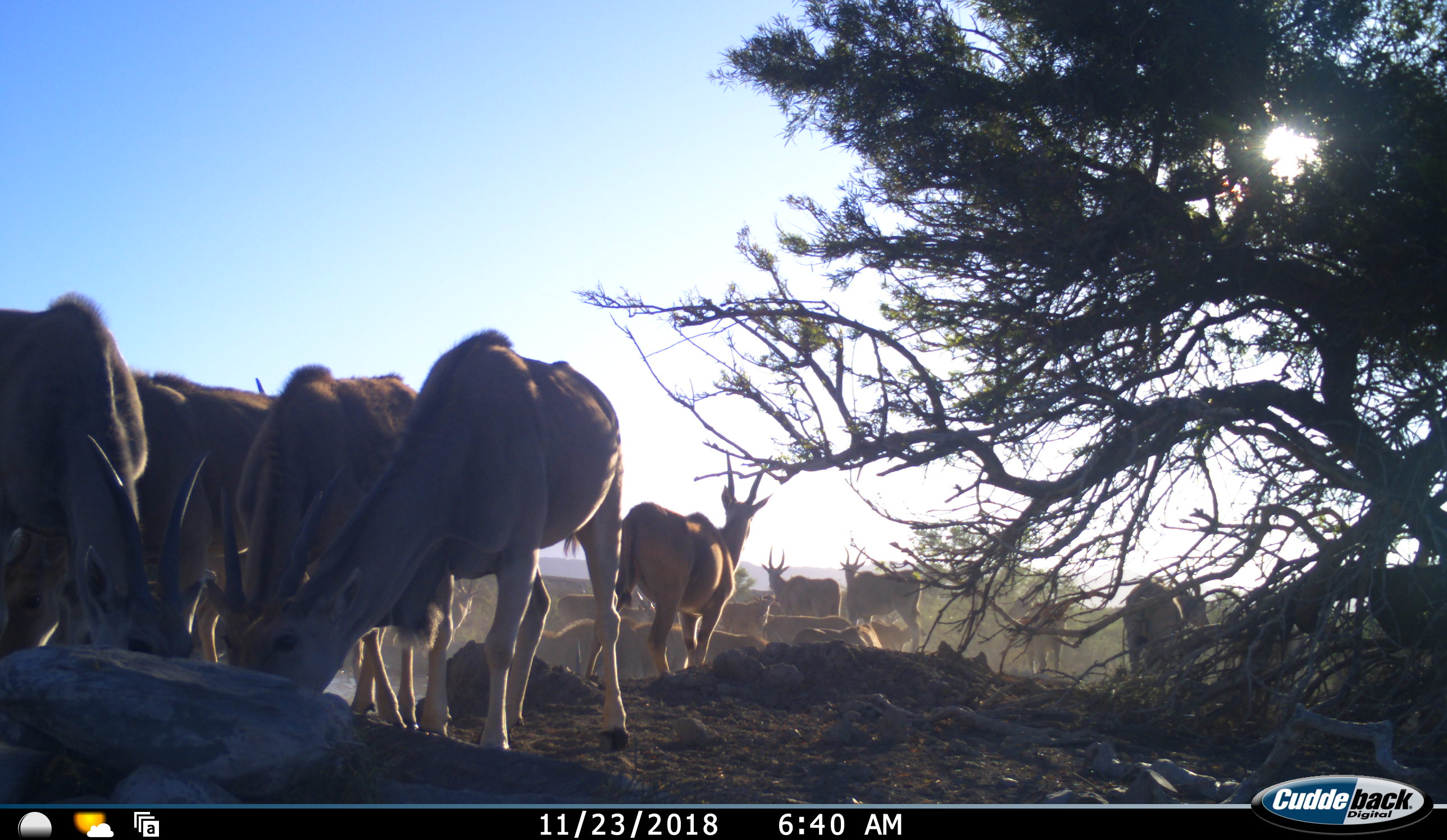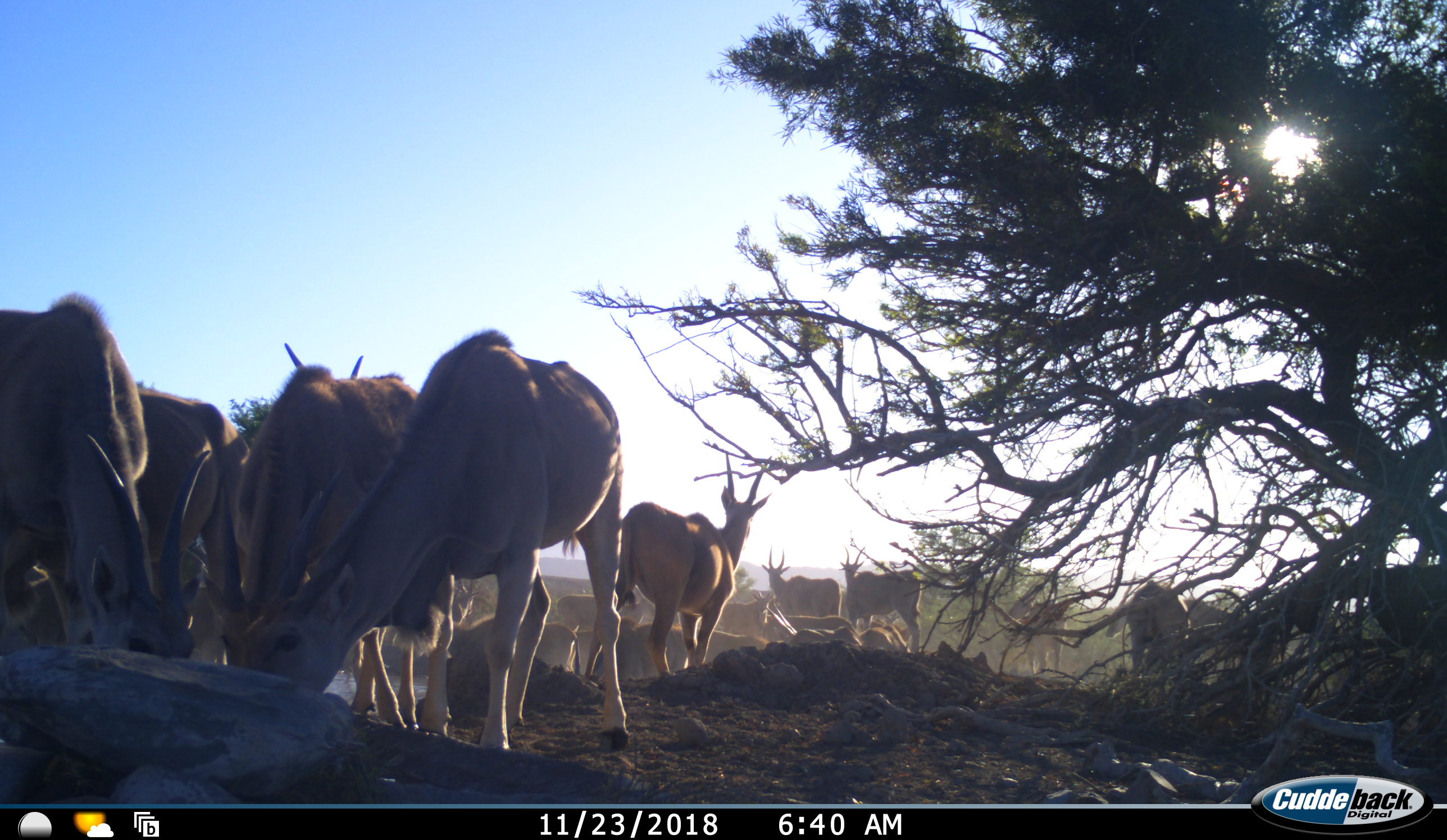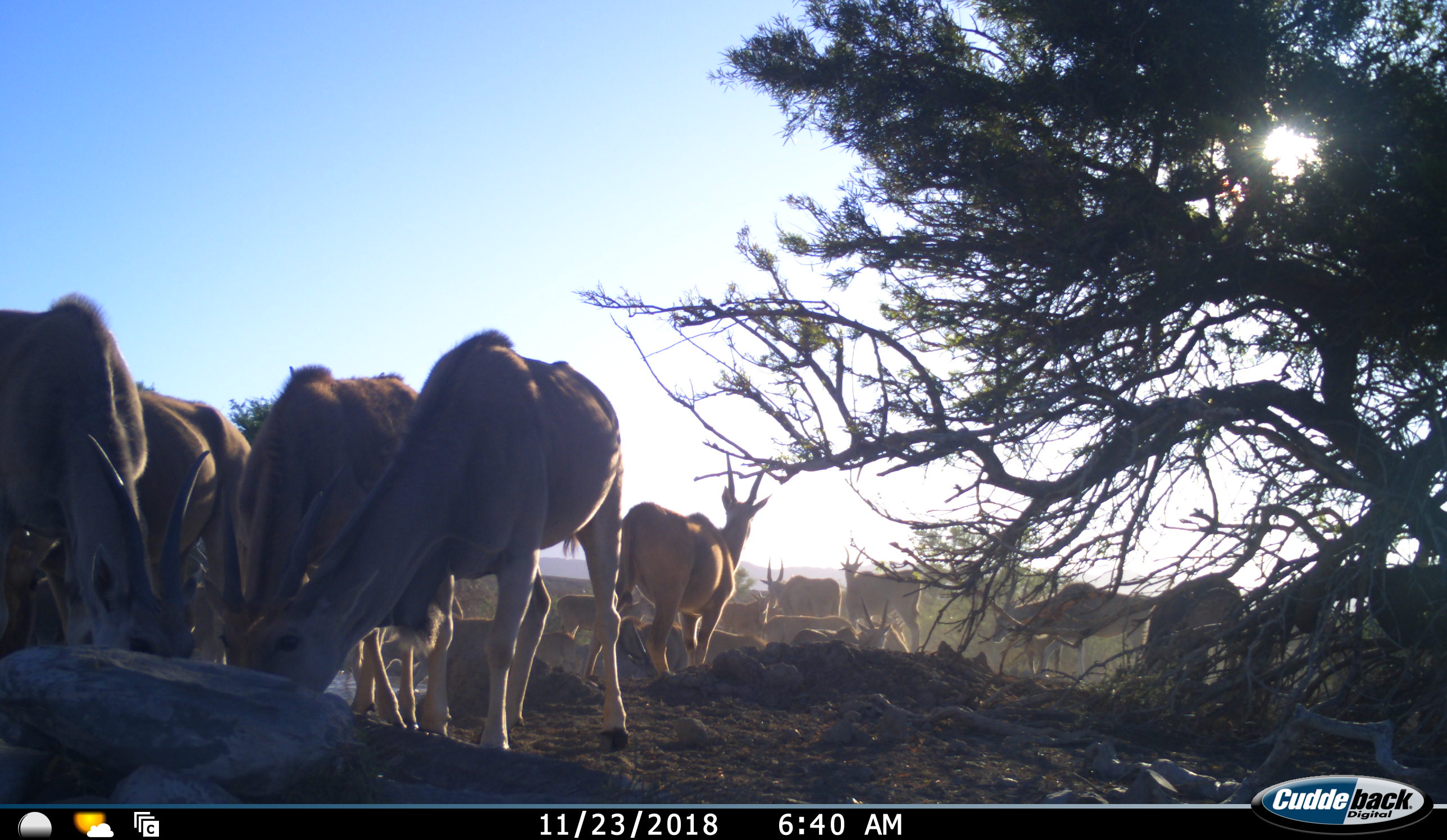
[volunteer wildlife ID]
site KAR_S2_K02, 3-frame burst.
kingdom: Animalia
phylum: Chordata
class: Mammalia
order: Artiodactyla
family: Bovidae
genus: Tragelaphus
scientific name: Tragelaphus oryx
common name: eland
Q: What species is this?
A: Eland (Tragelaphus oryx).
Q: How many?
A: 11-50.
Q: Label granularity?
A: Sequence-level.